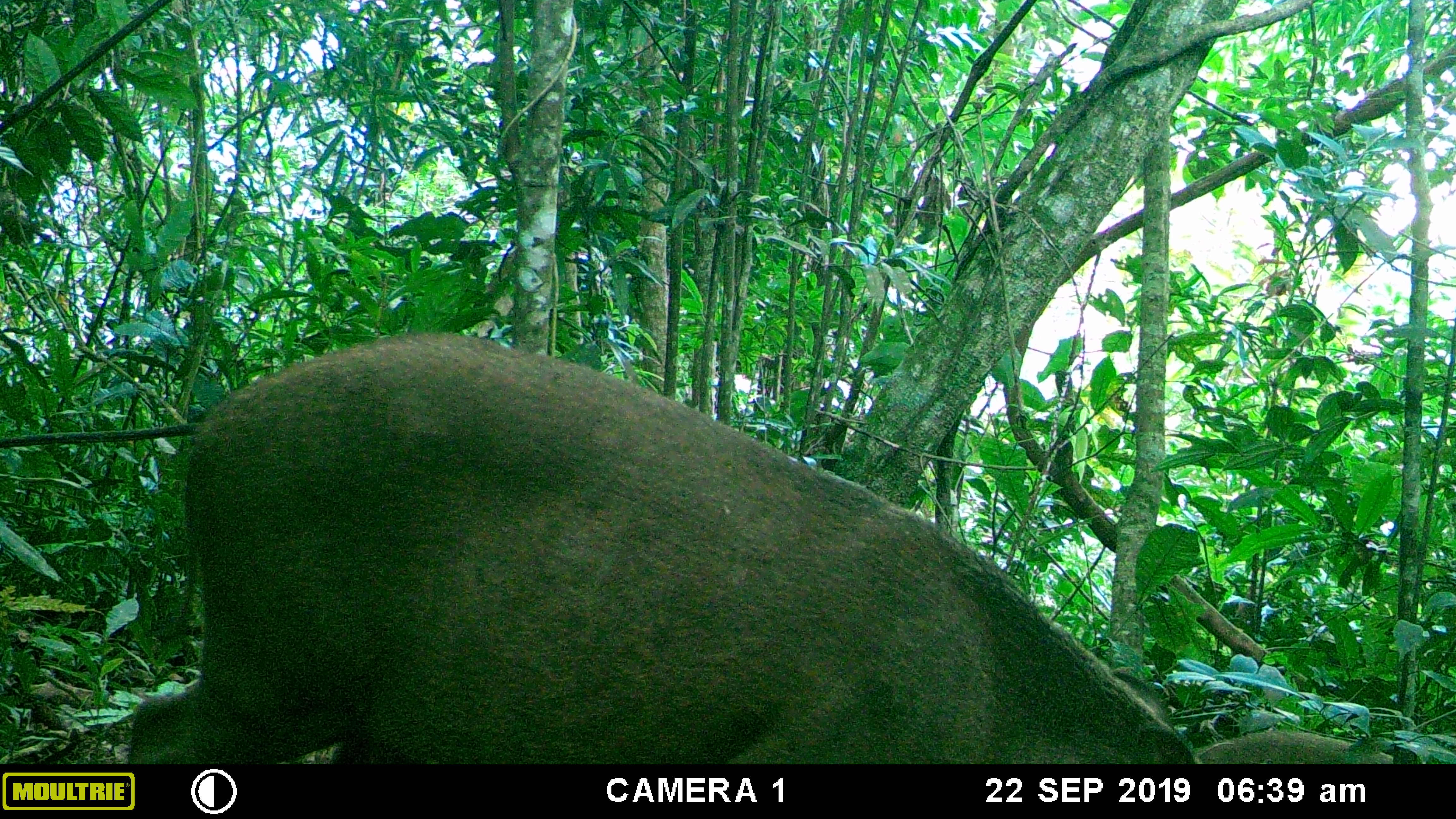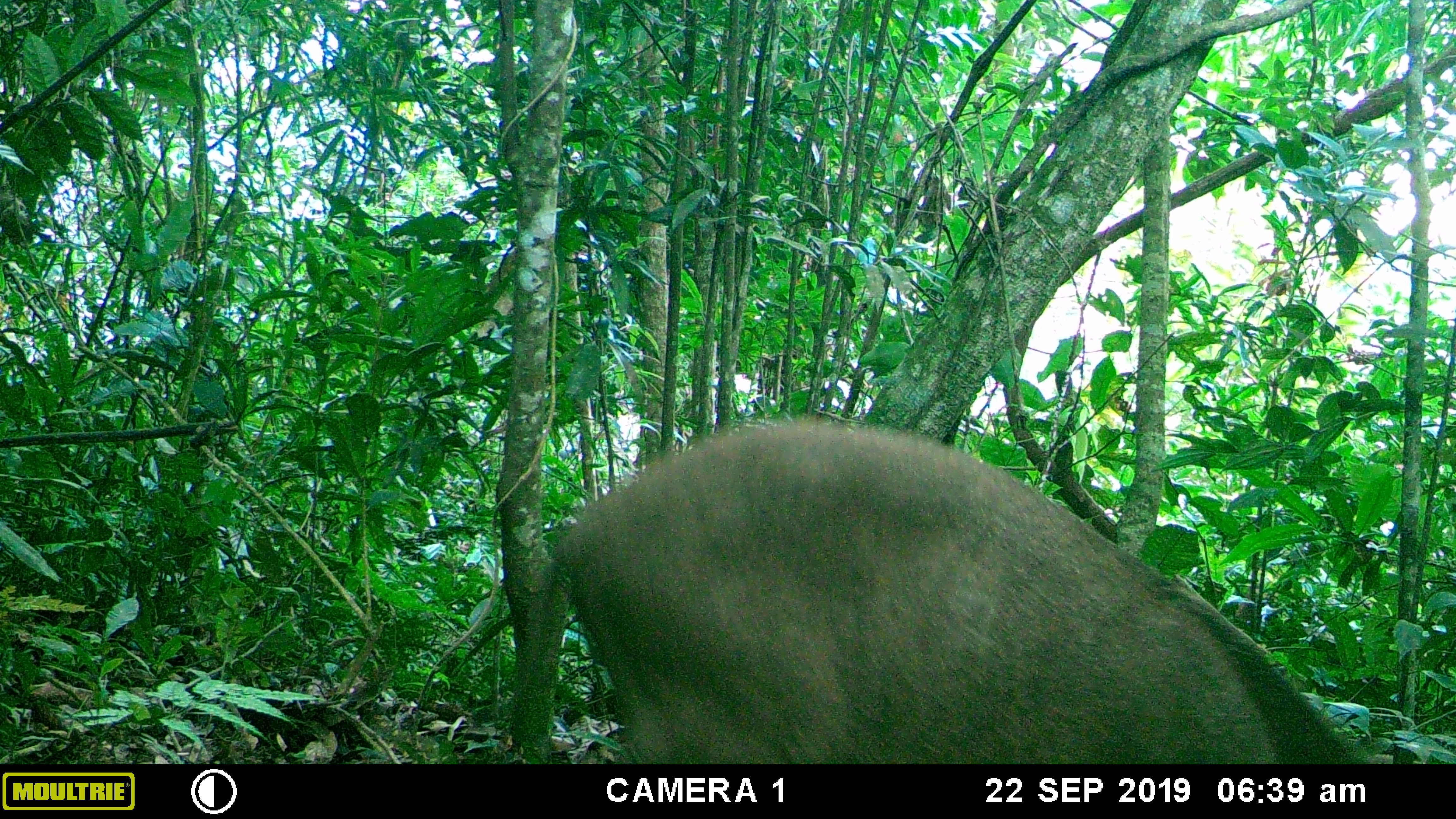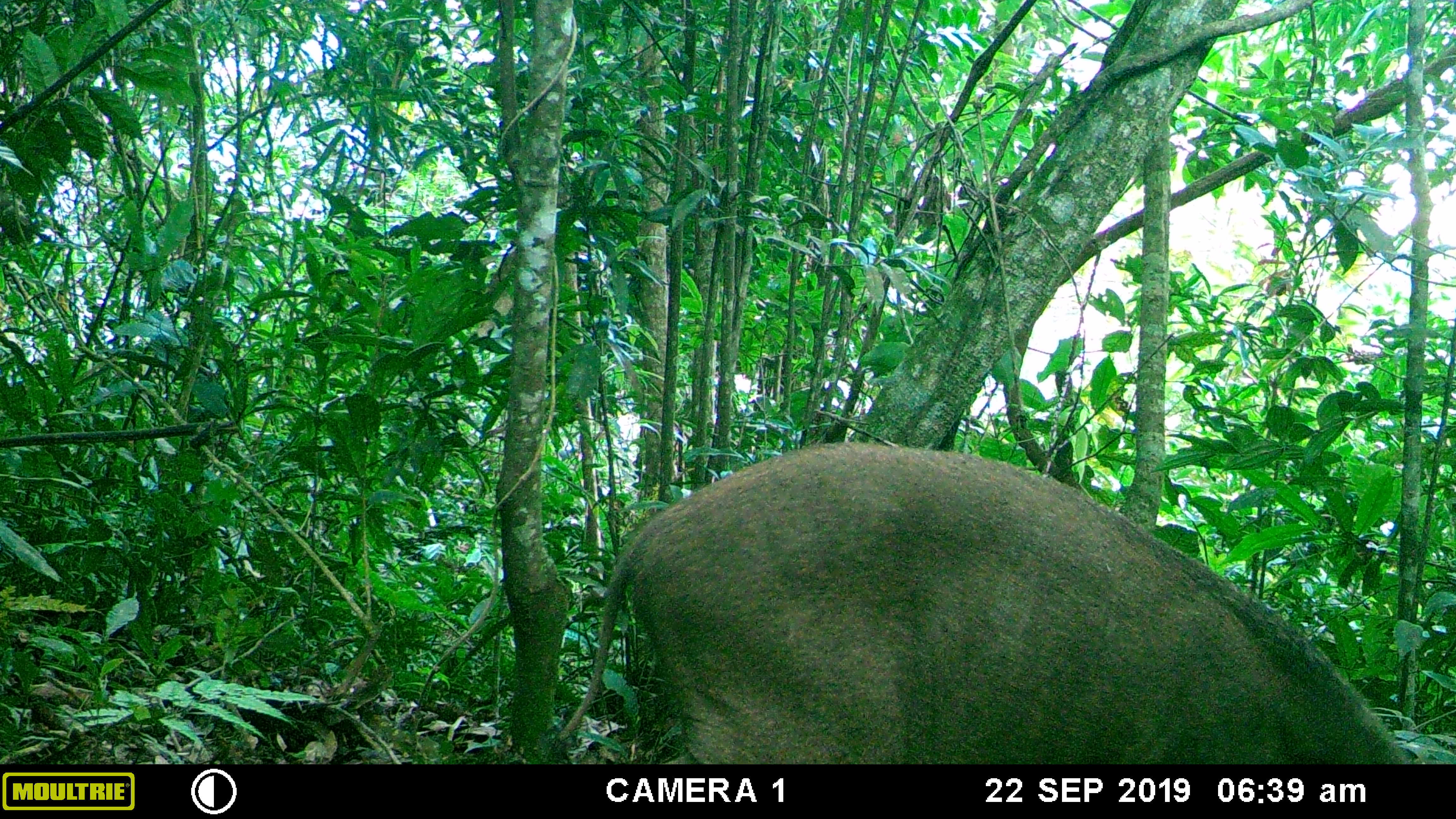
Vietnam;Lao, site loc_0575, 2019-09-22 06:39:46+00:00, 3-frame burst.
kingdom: Animalia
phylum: Chordata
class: Mammalia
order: Artiodactyla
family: Suidae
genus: Sus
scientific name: Sus scrofa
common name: eurasian wild pig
Eurasian wild pig (Sus scrofa). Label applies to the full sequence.